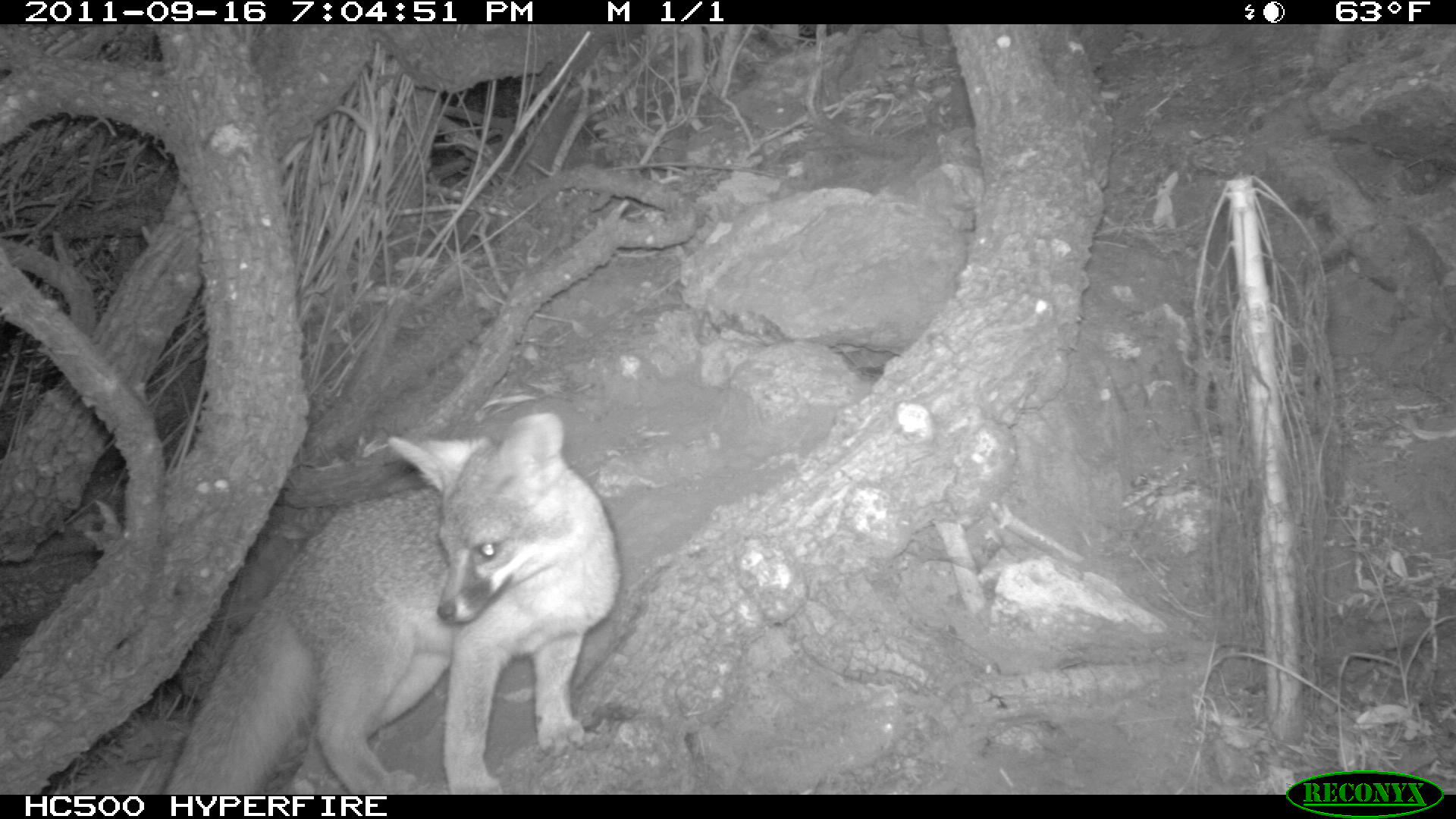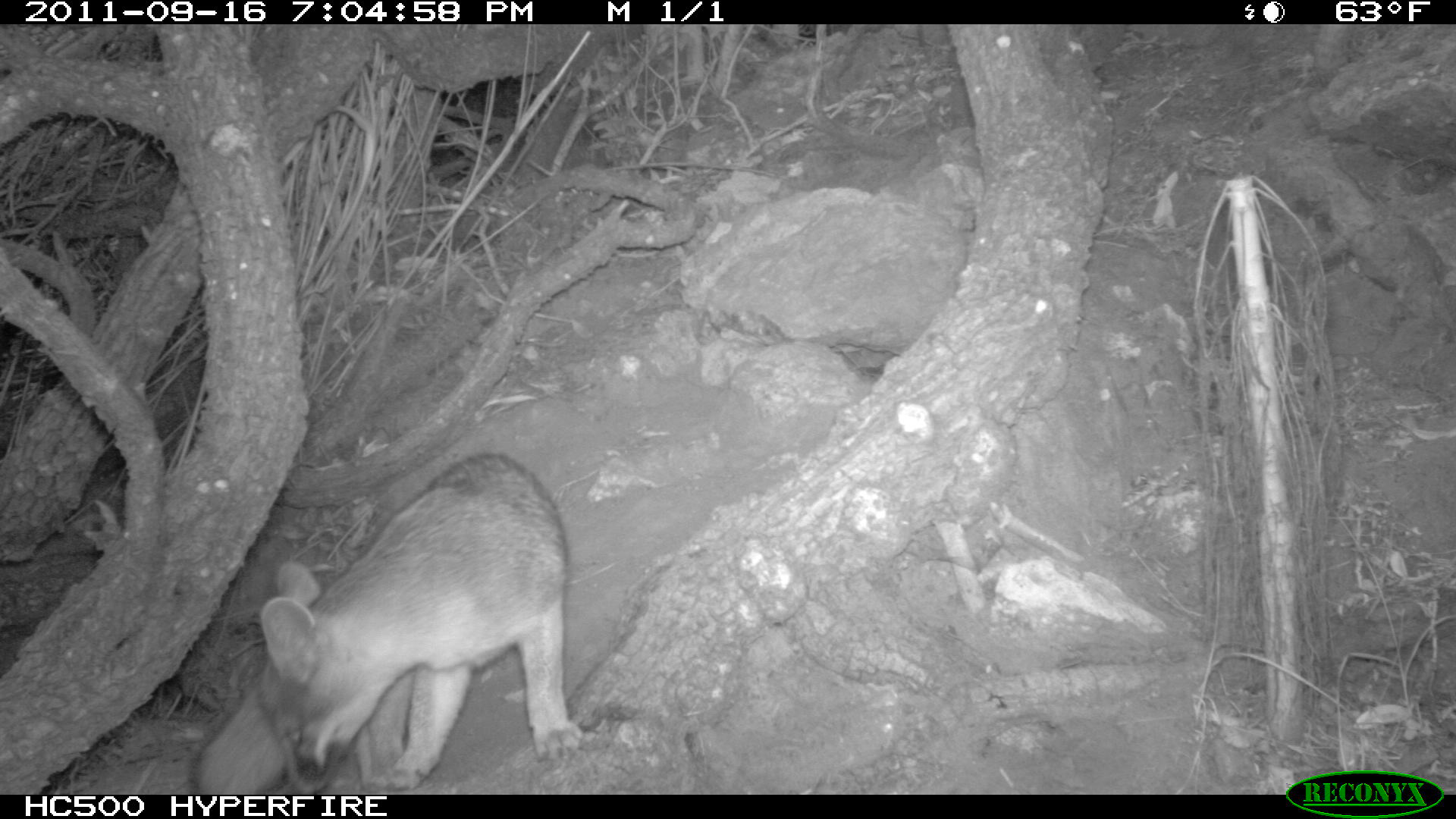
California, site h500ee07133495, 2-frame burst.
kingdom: Animalia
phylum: Chordata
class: Mammalia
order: Carnivora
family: Canidae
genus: Urocyon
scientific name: Urocyon littoralis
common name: island fox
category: fox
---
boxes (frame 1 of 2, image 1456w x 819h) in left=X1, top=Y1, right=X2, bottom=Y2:
fox: left=159, top=413, right=618, bottom=794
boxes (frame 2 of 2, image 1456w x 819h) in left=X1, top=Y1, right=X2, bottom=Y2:
fox: left=190, top=450, right=585, bottom=794